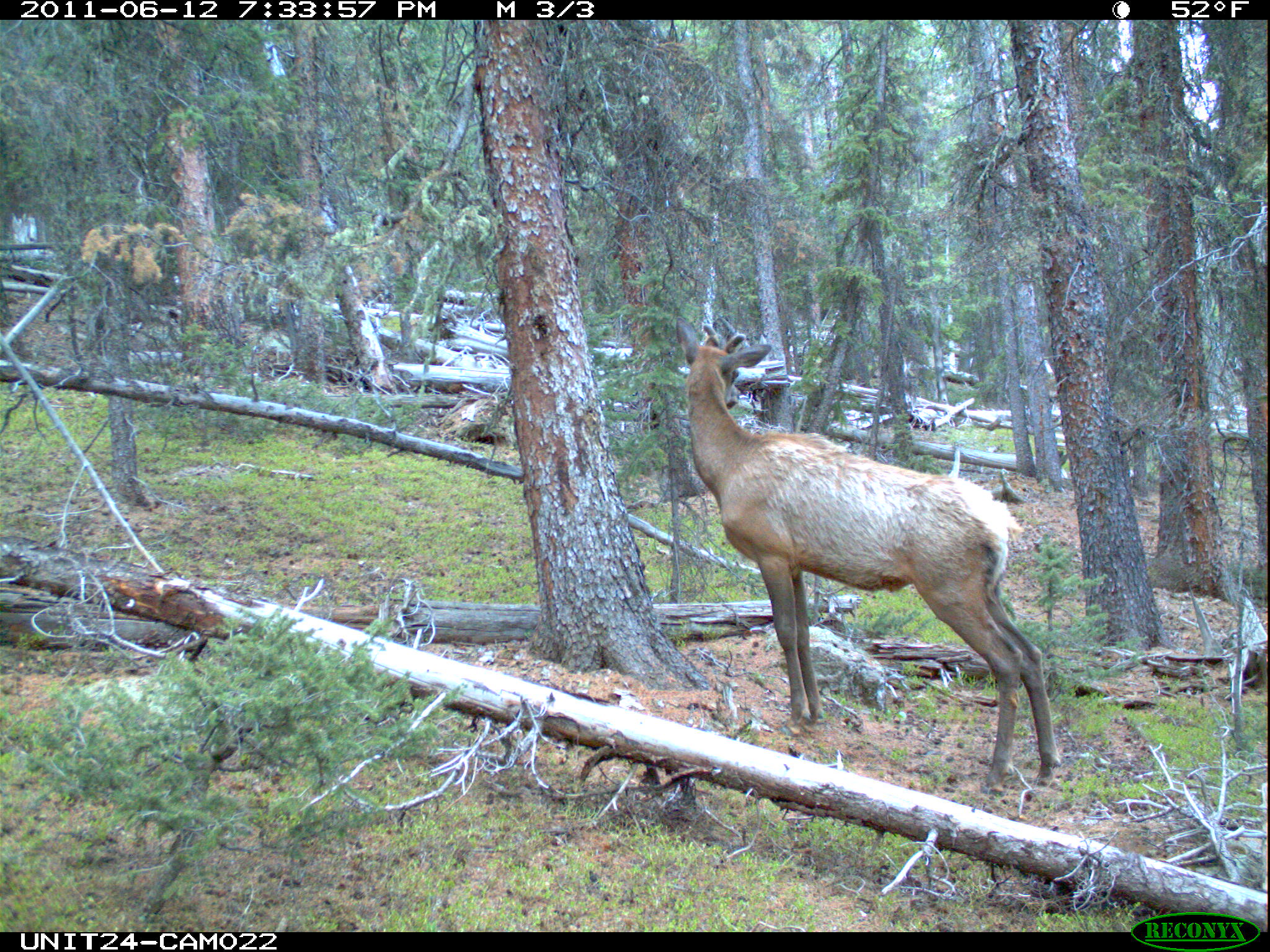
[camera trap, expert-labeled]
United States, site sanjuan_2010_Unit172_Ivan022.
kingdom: Animalia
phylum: Chordata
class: Mammalia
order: Artiodactyla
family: Cervidae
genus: Cervus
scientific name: Cervus elaphus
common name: red deer